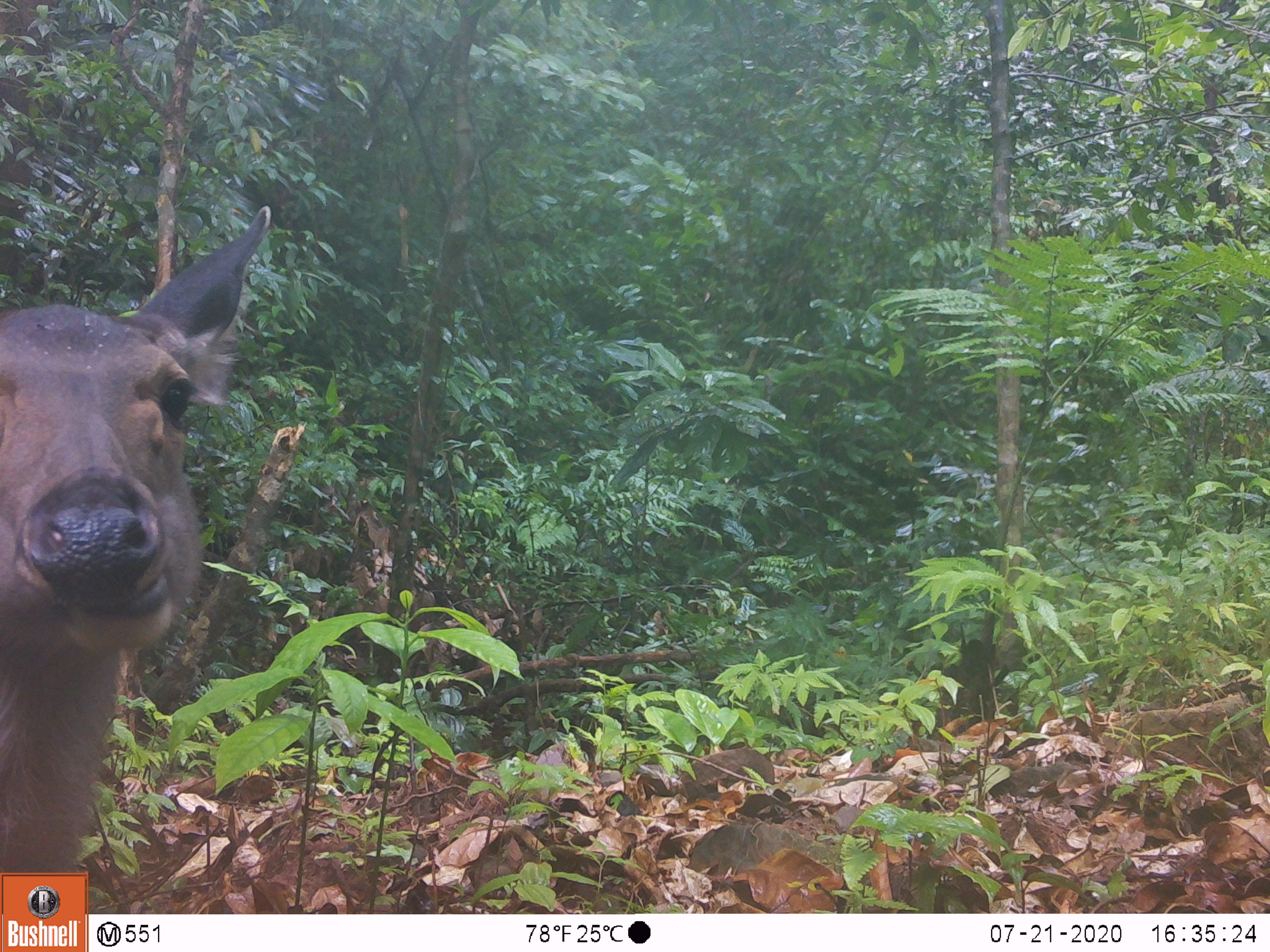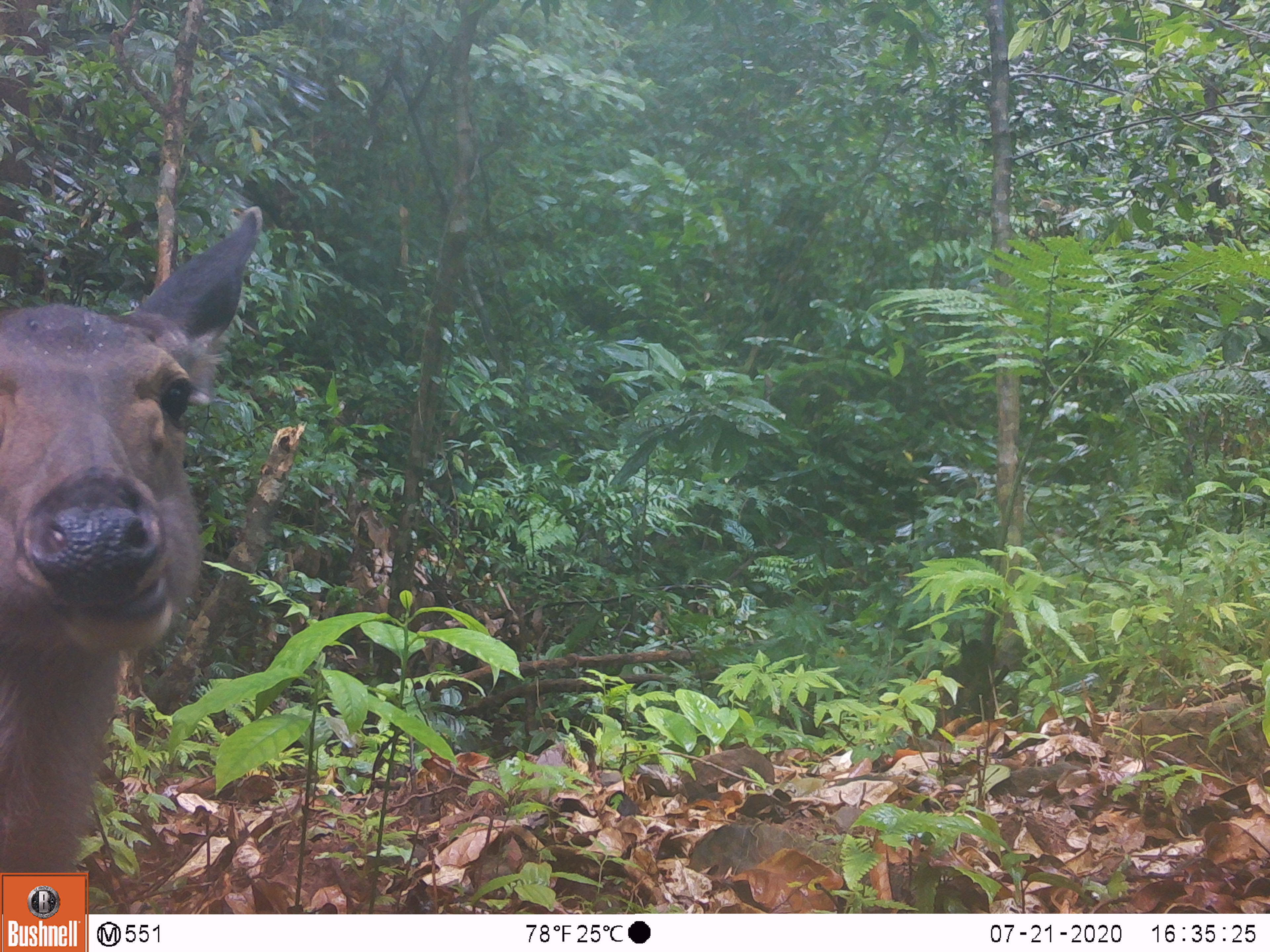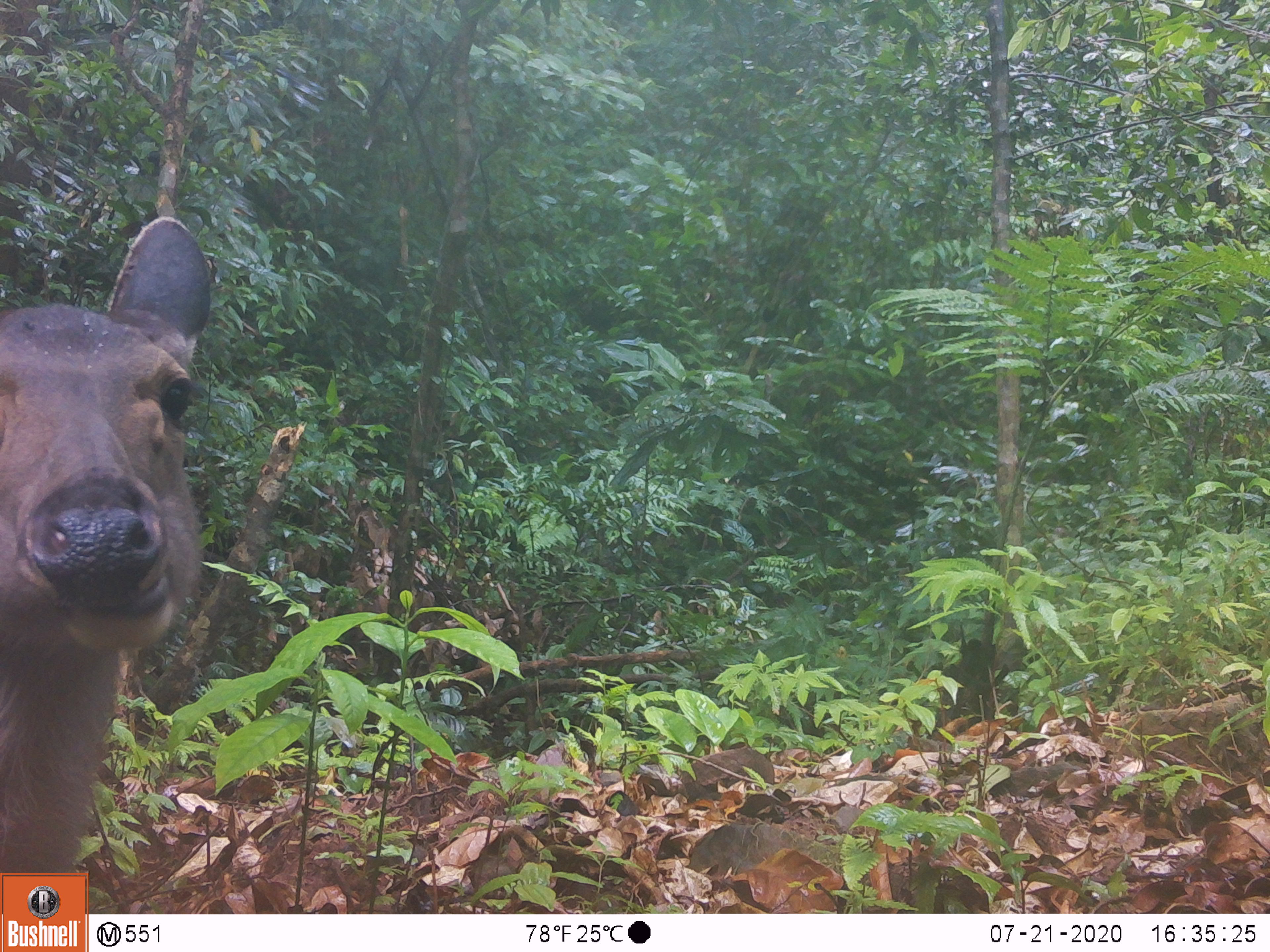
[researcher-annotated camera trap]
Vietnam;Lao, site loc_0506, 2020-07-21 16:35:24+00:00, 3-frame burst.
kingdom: Animalia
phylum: Chordata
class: Mammalia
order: Artiodactyla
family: Cervidae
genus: Rusa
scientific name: Rusa unicolor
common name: sambar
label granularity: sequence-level